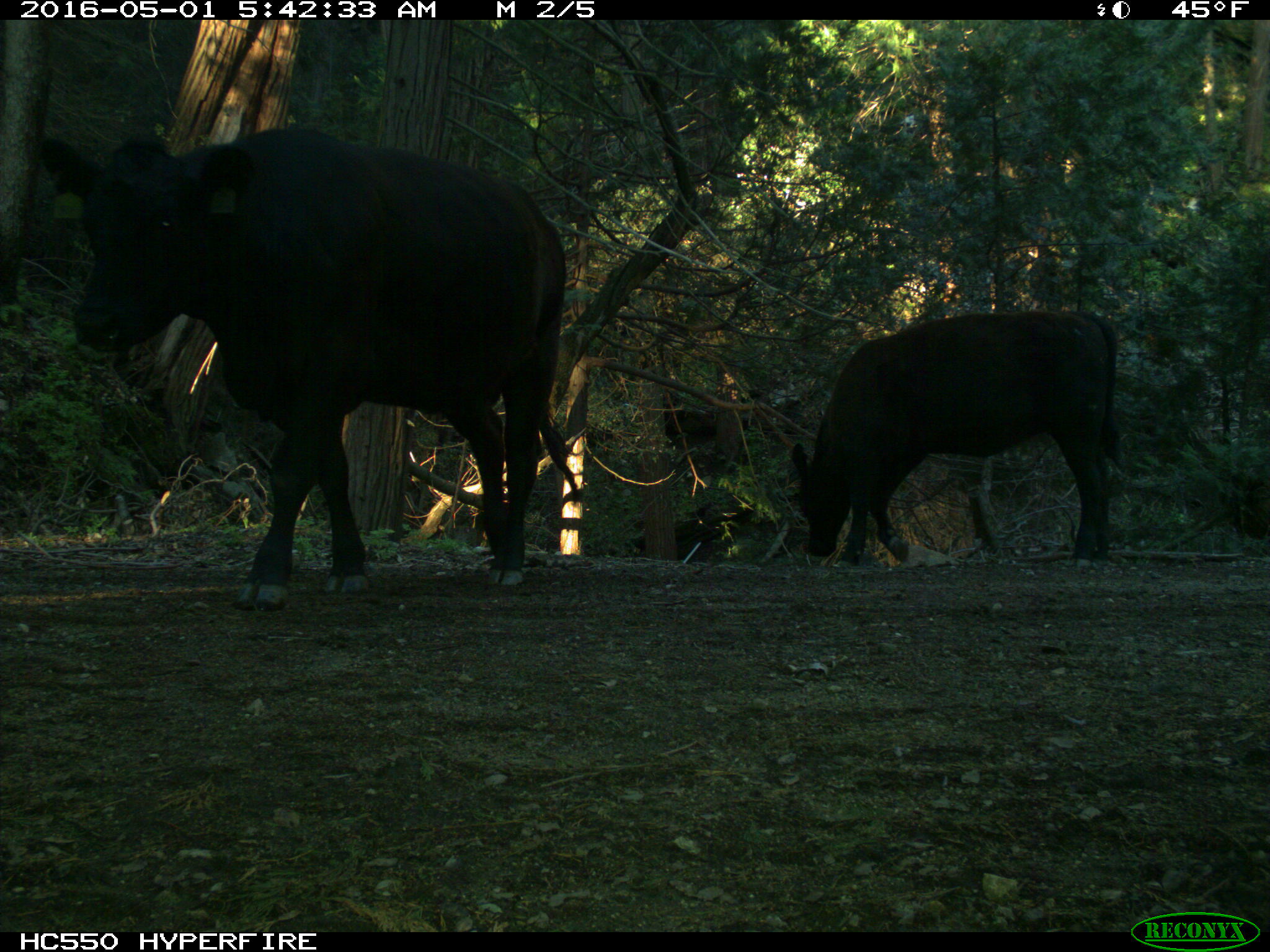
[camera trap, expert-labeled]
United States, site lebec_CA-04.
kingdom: Animalia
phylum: Chordata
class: Mammalia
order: Artiodactyla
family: Bovidae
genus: Bos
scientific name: Bos taurus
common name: domestic cow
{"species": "Bos taurus (domestic cow)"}